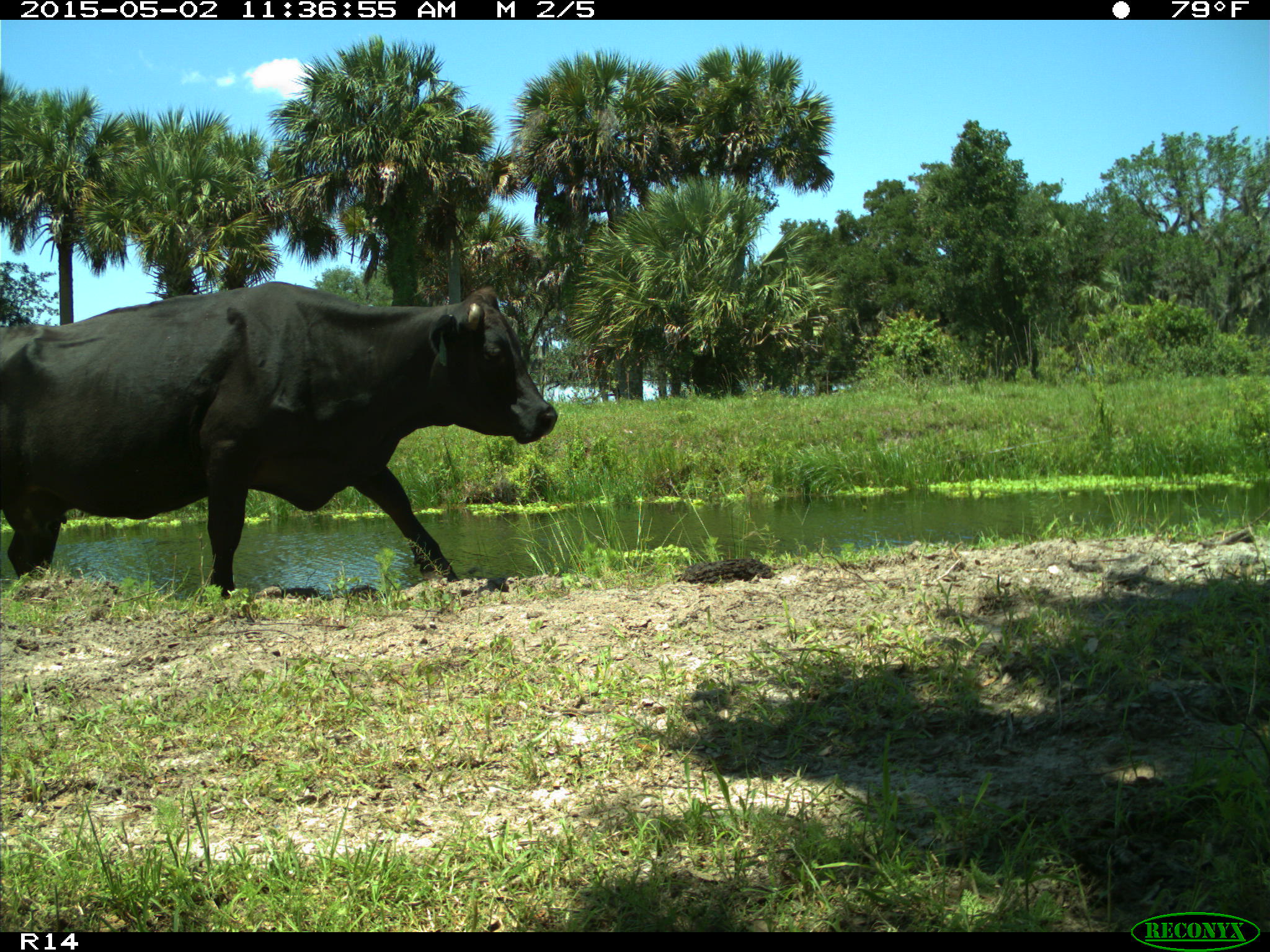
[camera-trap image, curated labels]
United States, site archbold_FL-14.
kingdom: Animalia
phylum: Chordata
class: Mammalia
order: Artiodactyla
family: Bovidae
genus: Bos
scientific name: Bos taurus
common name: domestic cow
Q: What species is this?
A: Bos taurus (domestic cow).